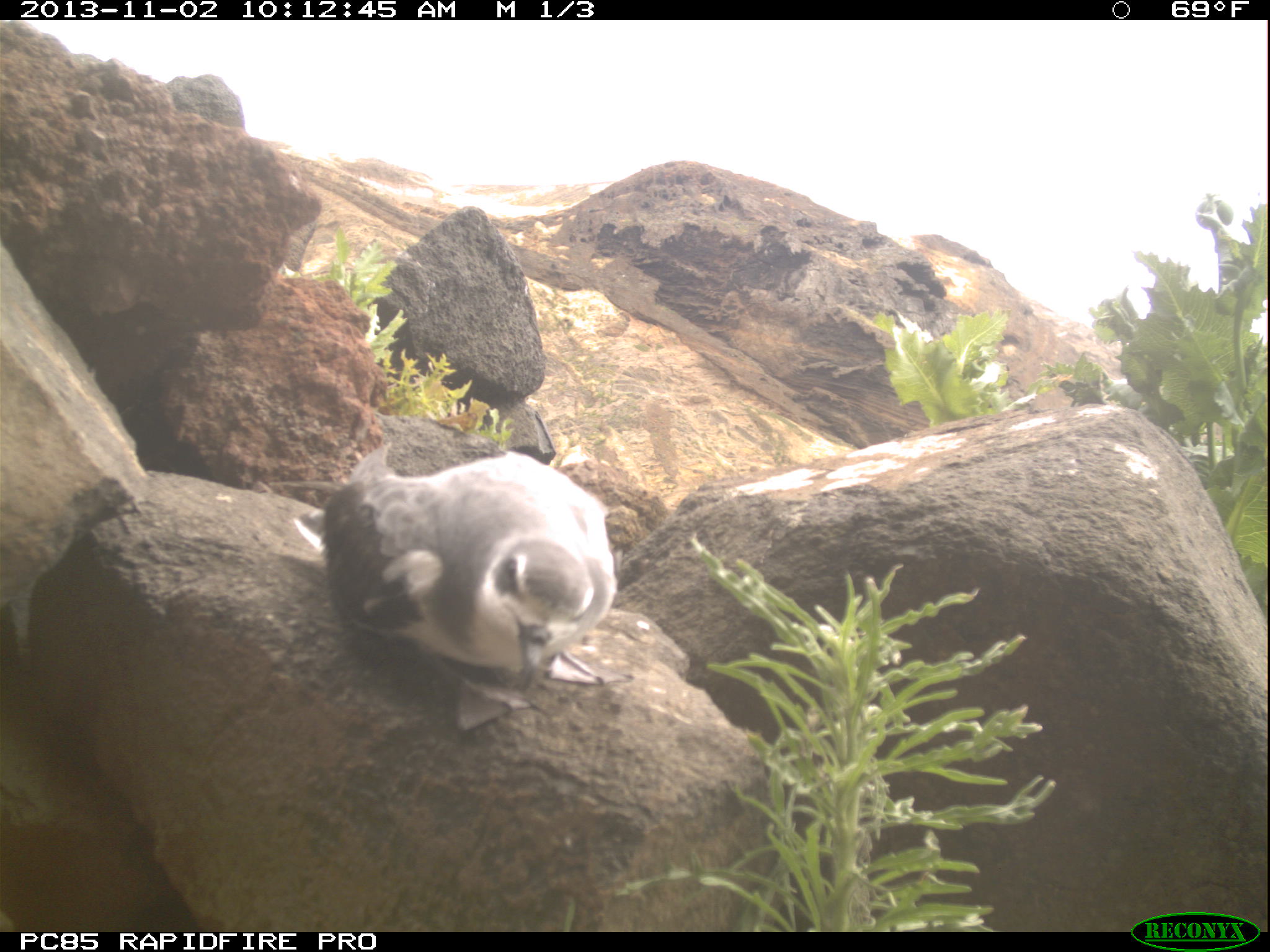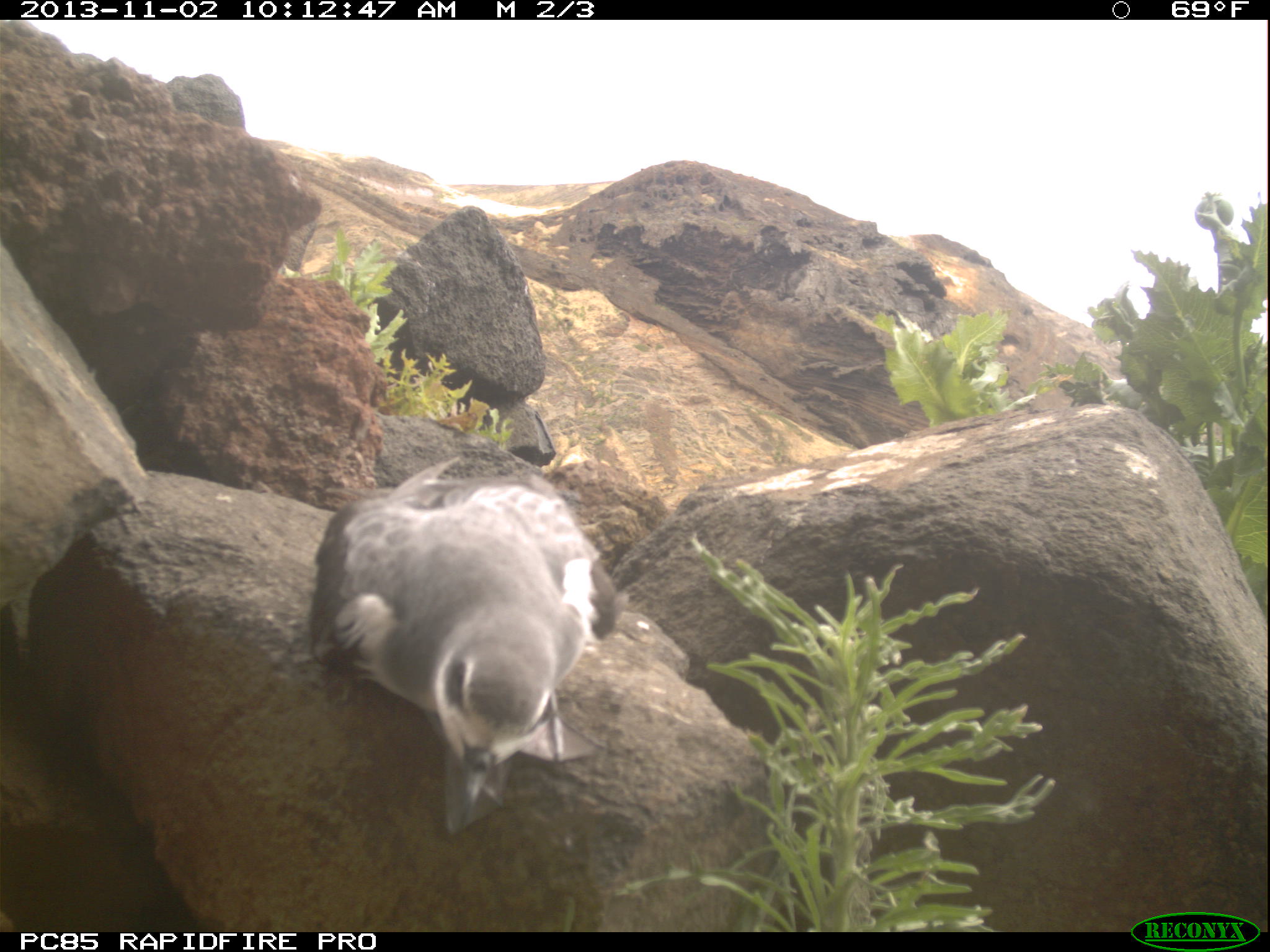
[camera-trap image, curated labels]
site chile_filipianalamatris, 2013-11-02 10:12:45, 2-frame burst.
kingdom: Animalia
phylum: Chordata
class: Aves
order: Procellariiformes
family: Procellariidae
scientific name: Procellariidae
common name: petrel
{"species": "petrel (Procellariidae)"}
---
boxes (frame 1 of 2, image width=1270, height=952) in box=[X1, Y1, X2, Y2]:
petrel: box=[308, 433, 620, 732]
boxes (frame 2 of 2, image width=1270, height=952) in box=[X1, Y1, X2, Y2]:
petrel: box=[301, 452, 620, 837]